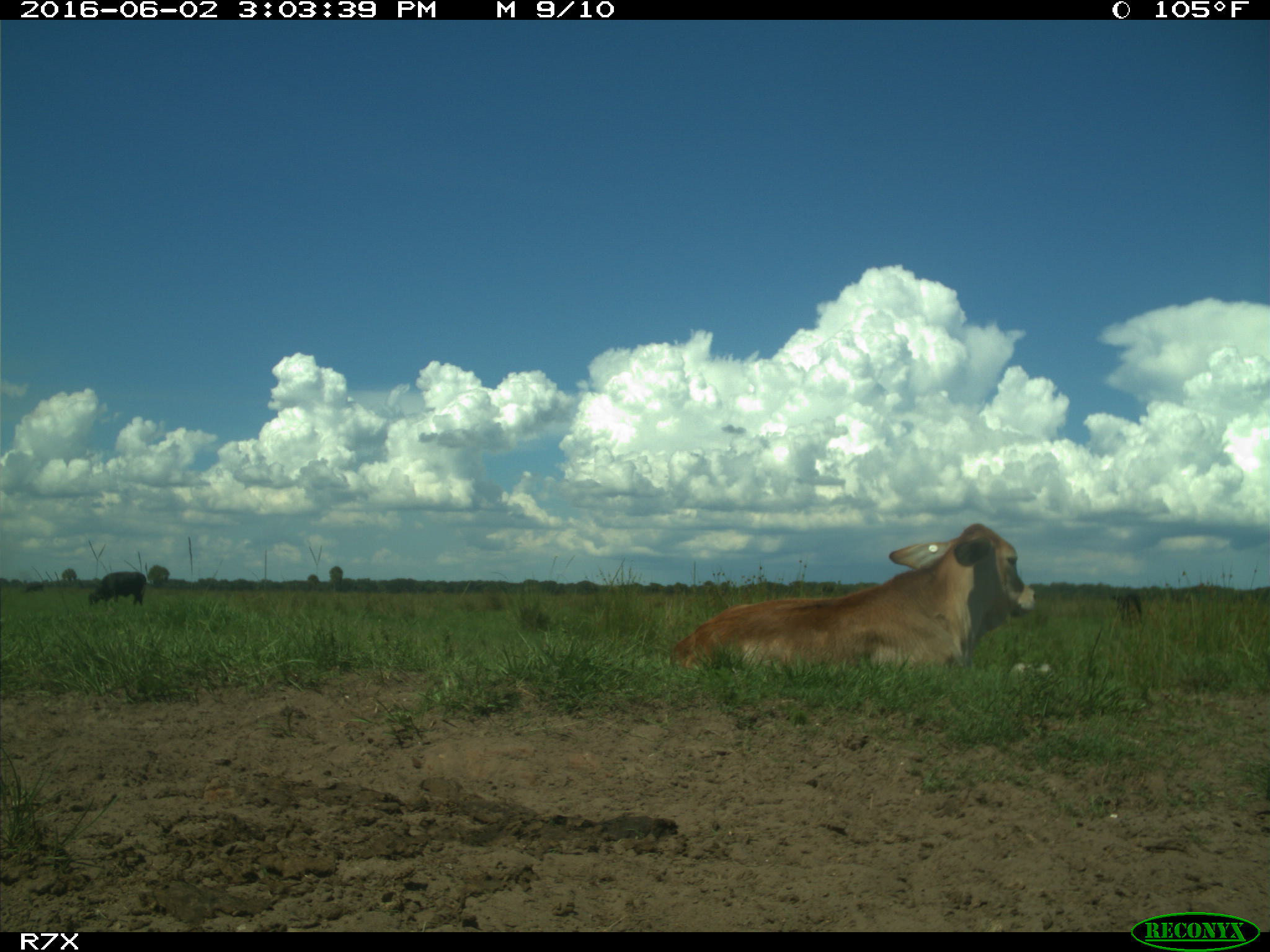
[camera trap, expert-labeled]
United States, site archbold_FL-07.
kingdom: Animalia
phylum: Chordata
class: Mammalia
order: Artiodactyla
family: Bovidae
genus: Bos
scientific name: Bos taurus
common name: domestic cow